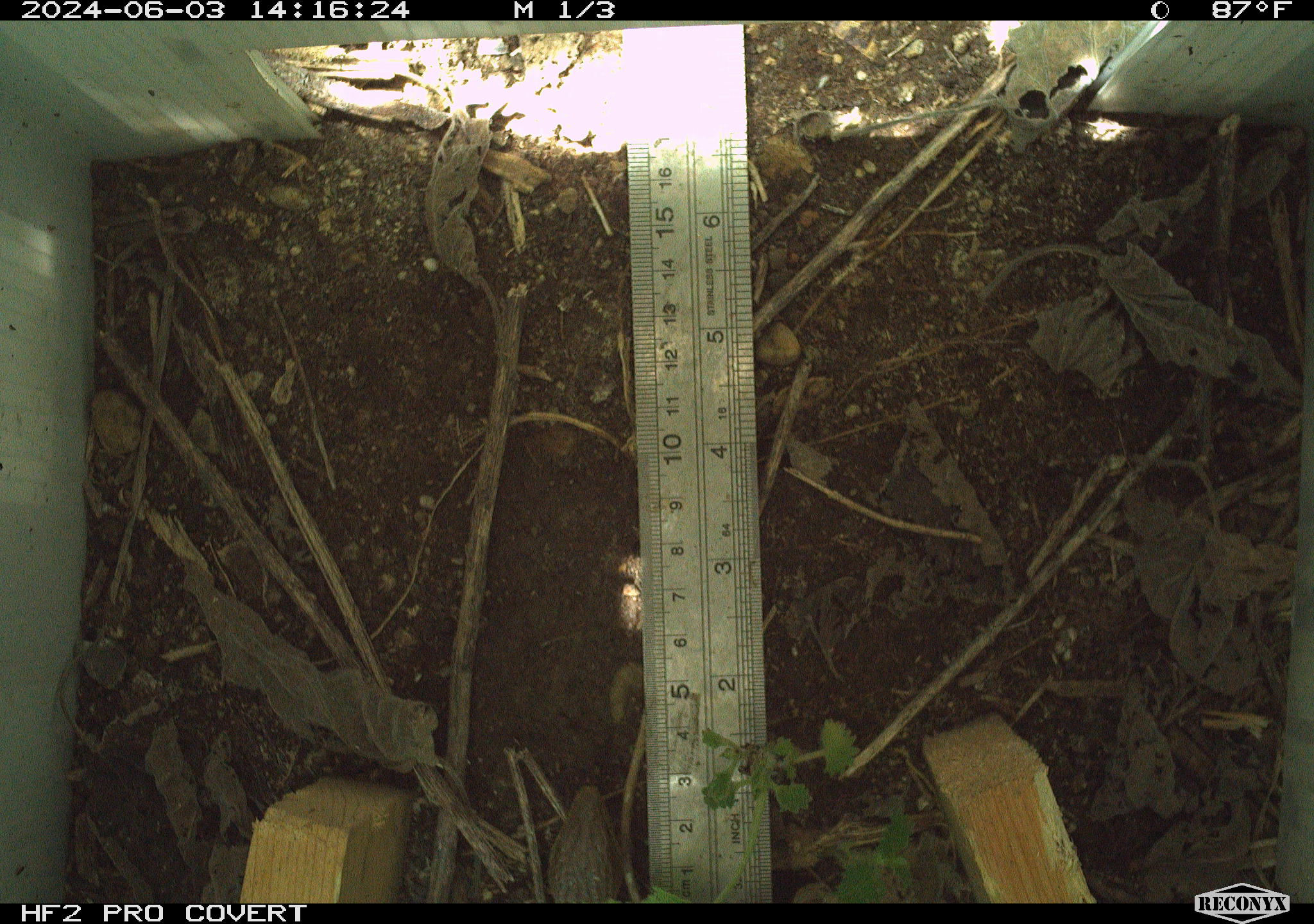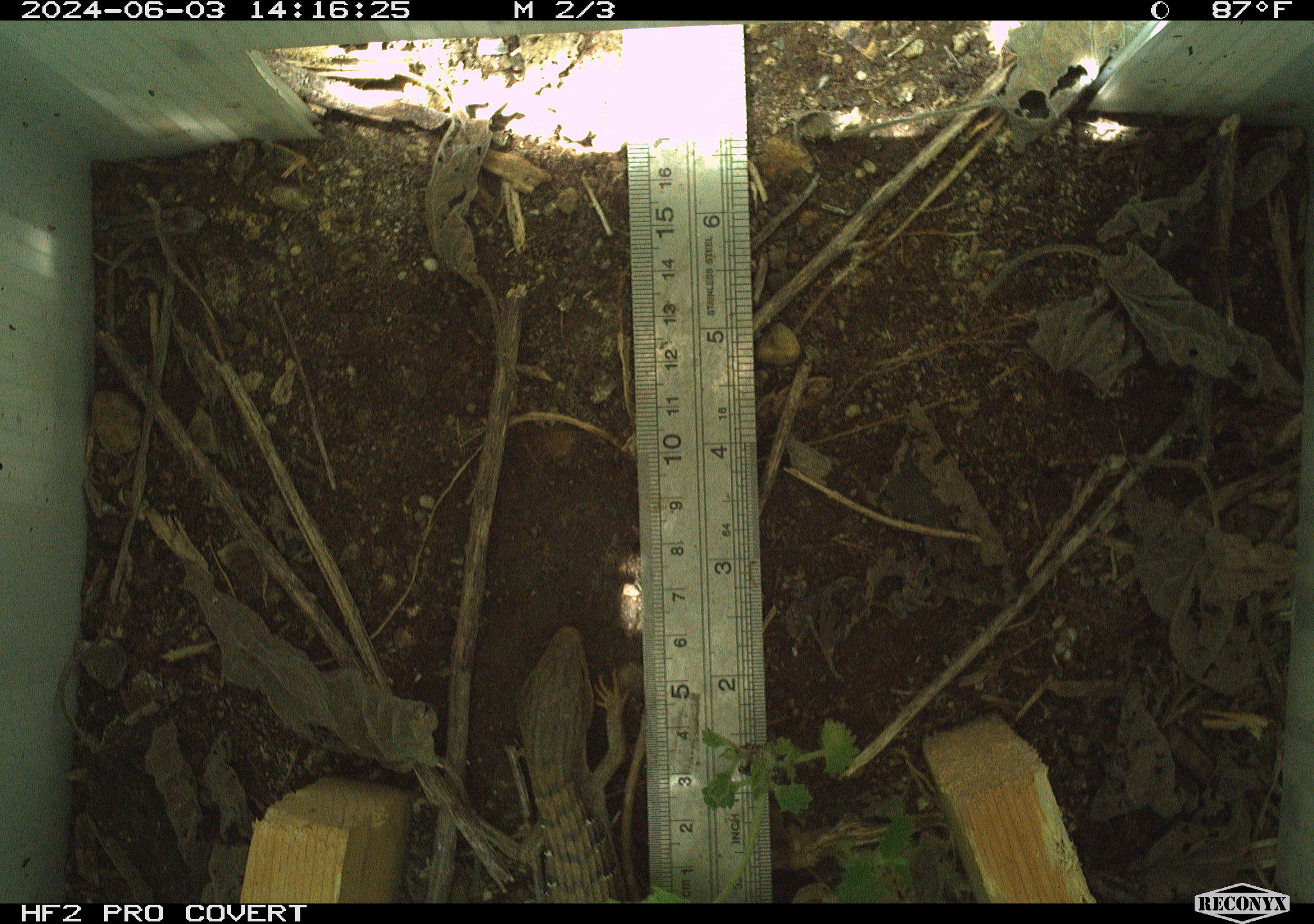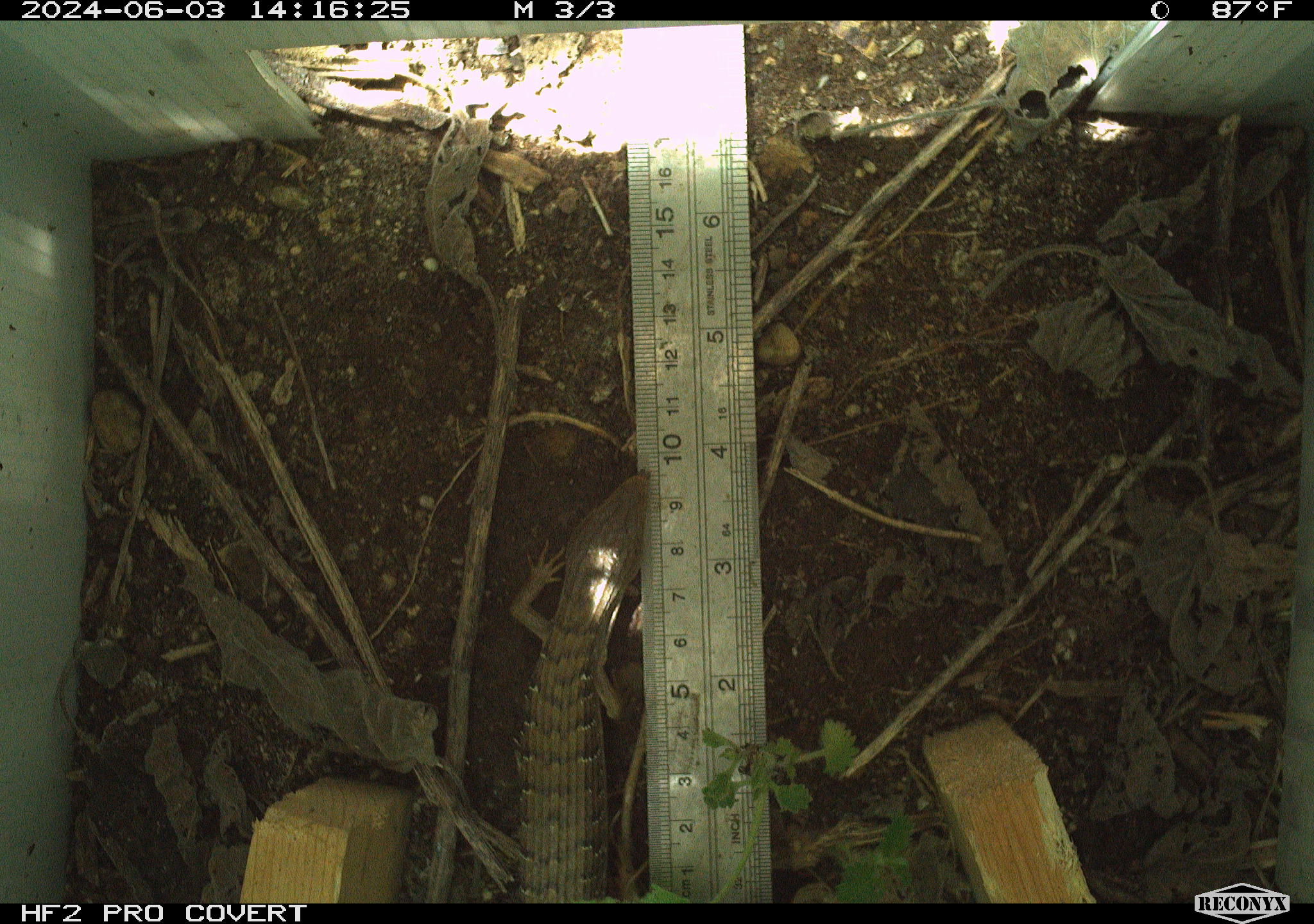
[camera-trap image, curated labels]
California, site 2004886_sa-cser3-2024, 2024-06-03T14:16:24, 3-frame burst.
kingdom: Animalia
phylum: Chordata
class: Reptilia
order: Squamata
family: Anguidae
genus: Elgaria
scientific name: Elgaria multicarinata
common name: southern alligator lizard